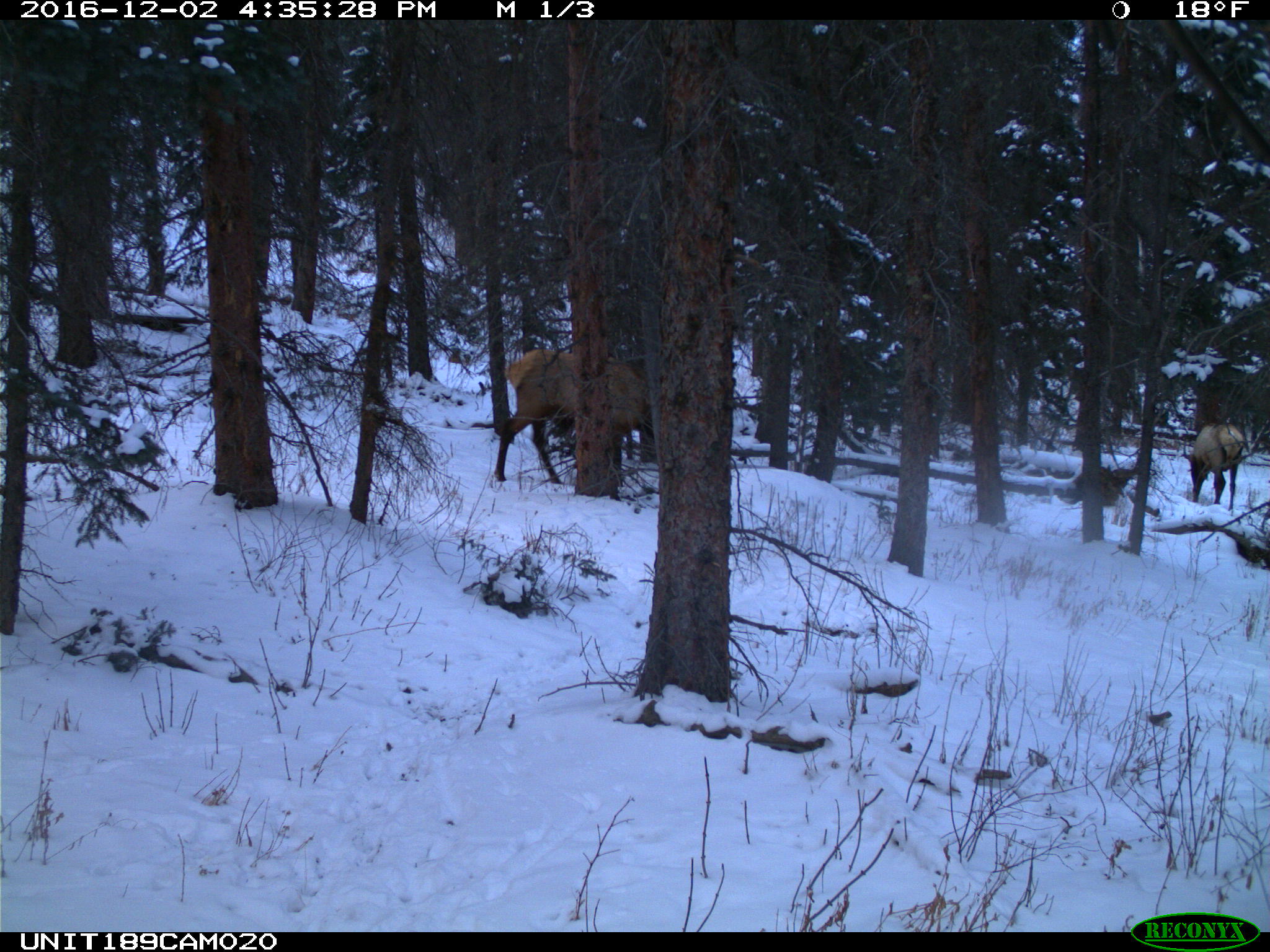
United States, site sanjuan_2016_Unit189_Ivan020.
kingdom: Animalia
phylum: Chordata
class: Mammalia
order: Artiodactyla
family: Cervidae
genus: Cervus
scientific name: Cervus elaphus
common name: red deer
Cervus elaphus (red deer).